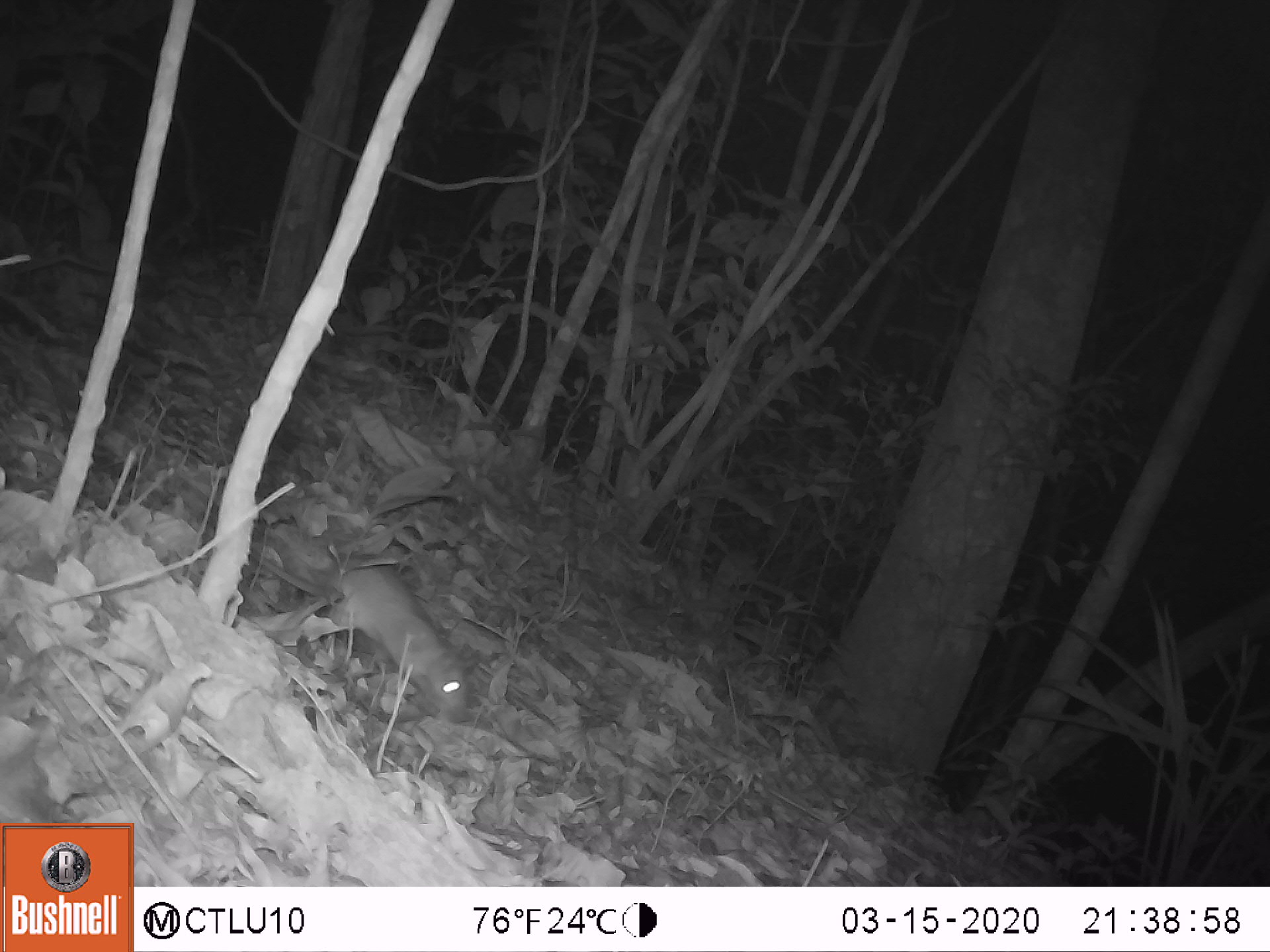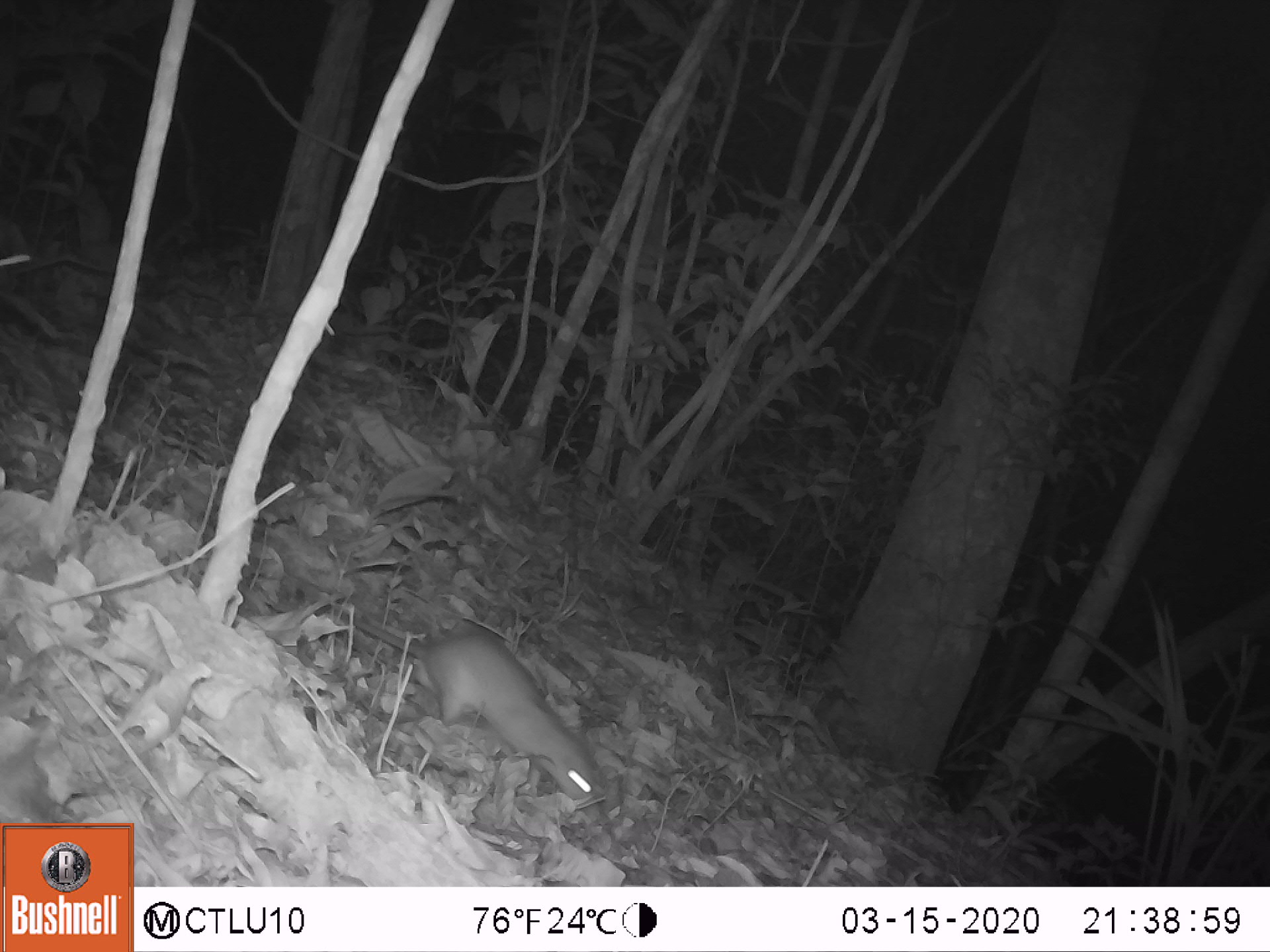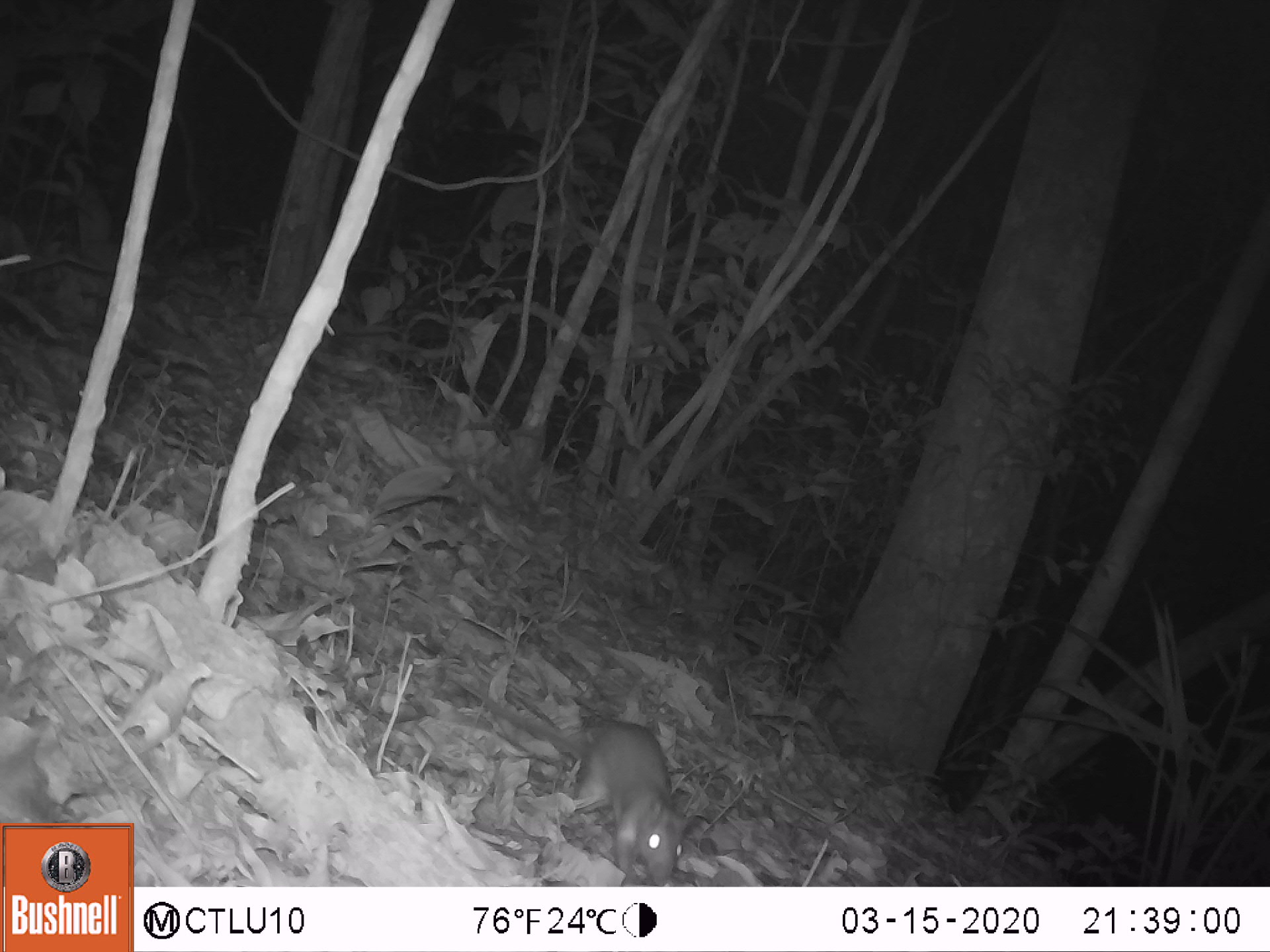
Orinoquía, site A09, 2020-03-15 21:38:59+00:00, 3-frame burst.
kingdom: Animalia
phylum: Chordata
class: Mammalia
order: Rodentia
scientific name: Rodentia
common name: rodent